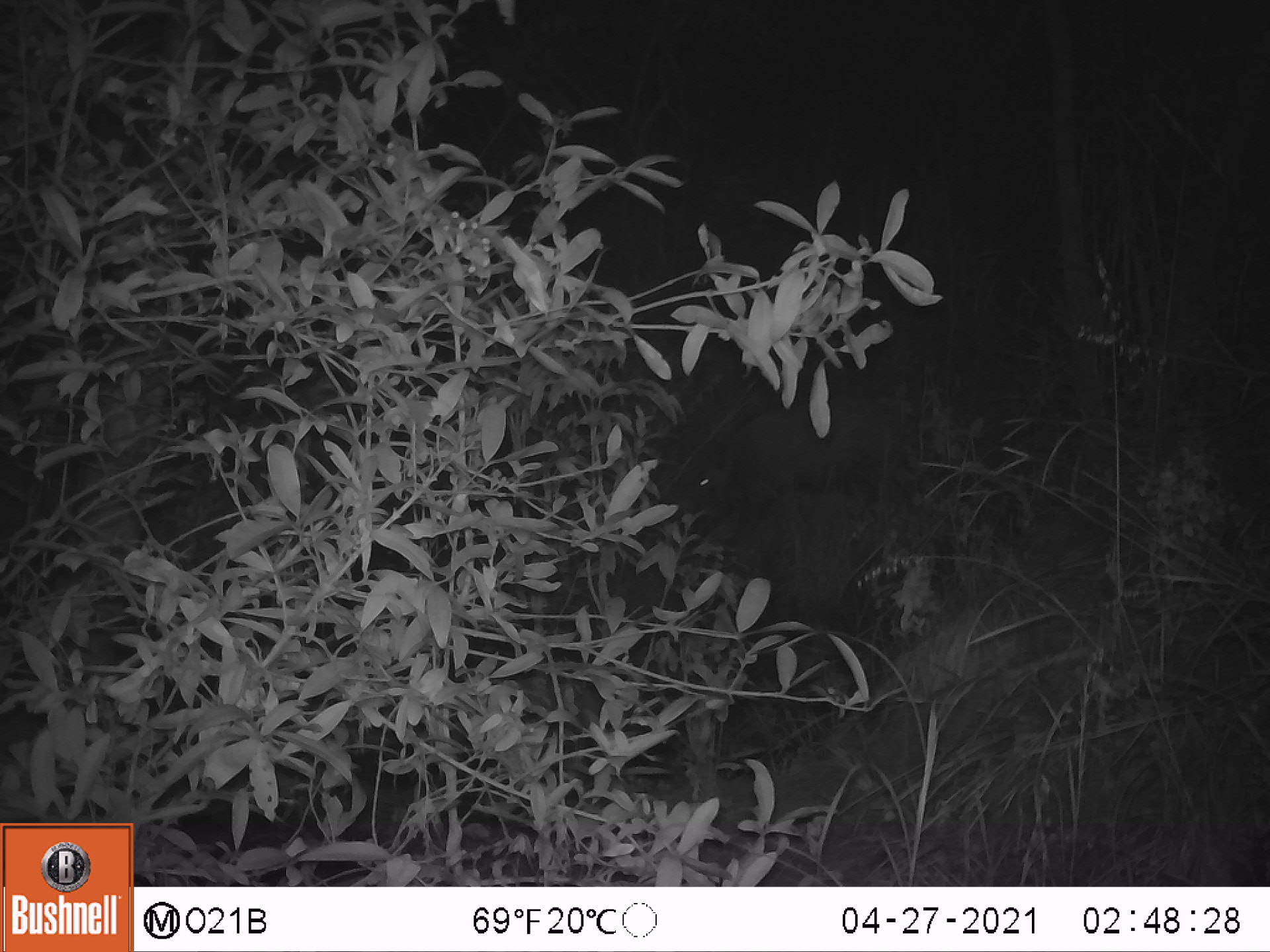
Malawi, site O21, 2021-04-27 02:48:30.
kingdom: Animalia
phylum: Chordata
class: Mammalia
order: Artiodactyla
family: Suidae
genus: Potamochoerus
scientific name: Potamochoerus larvatus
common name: bushpig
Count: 1.